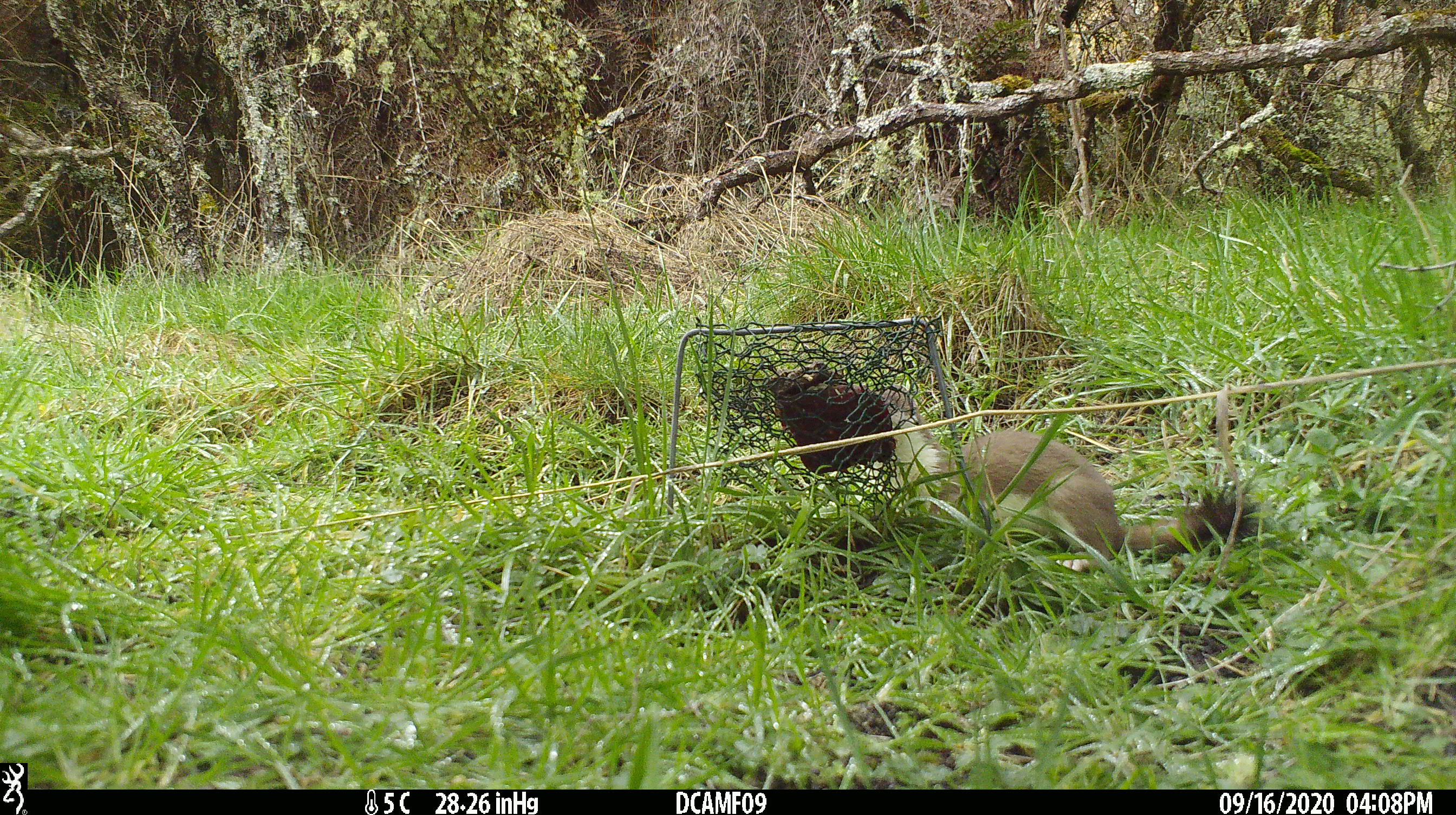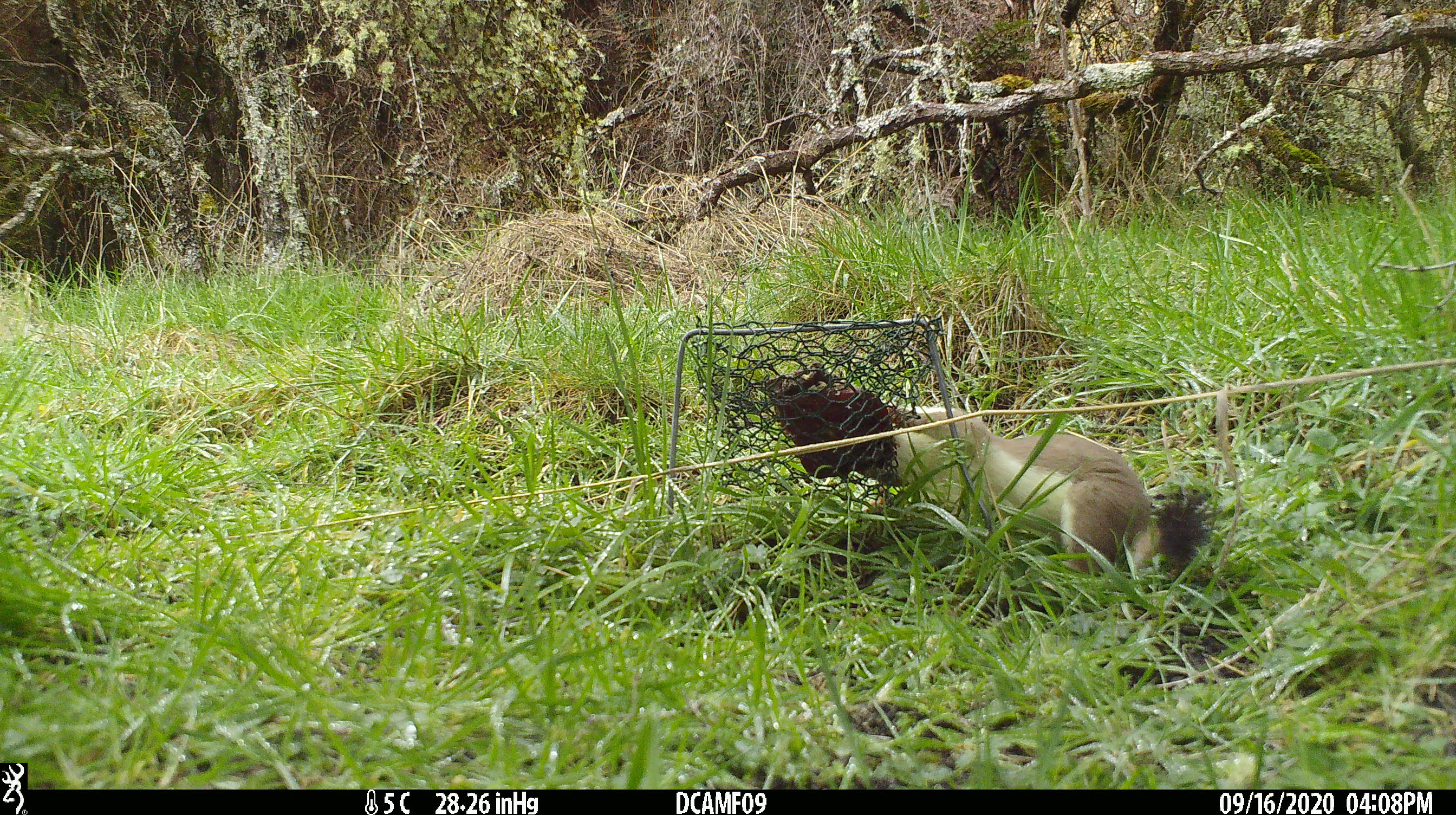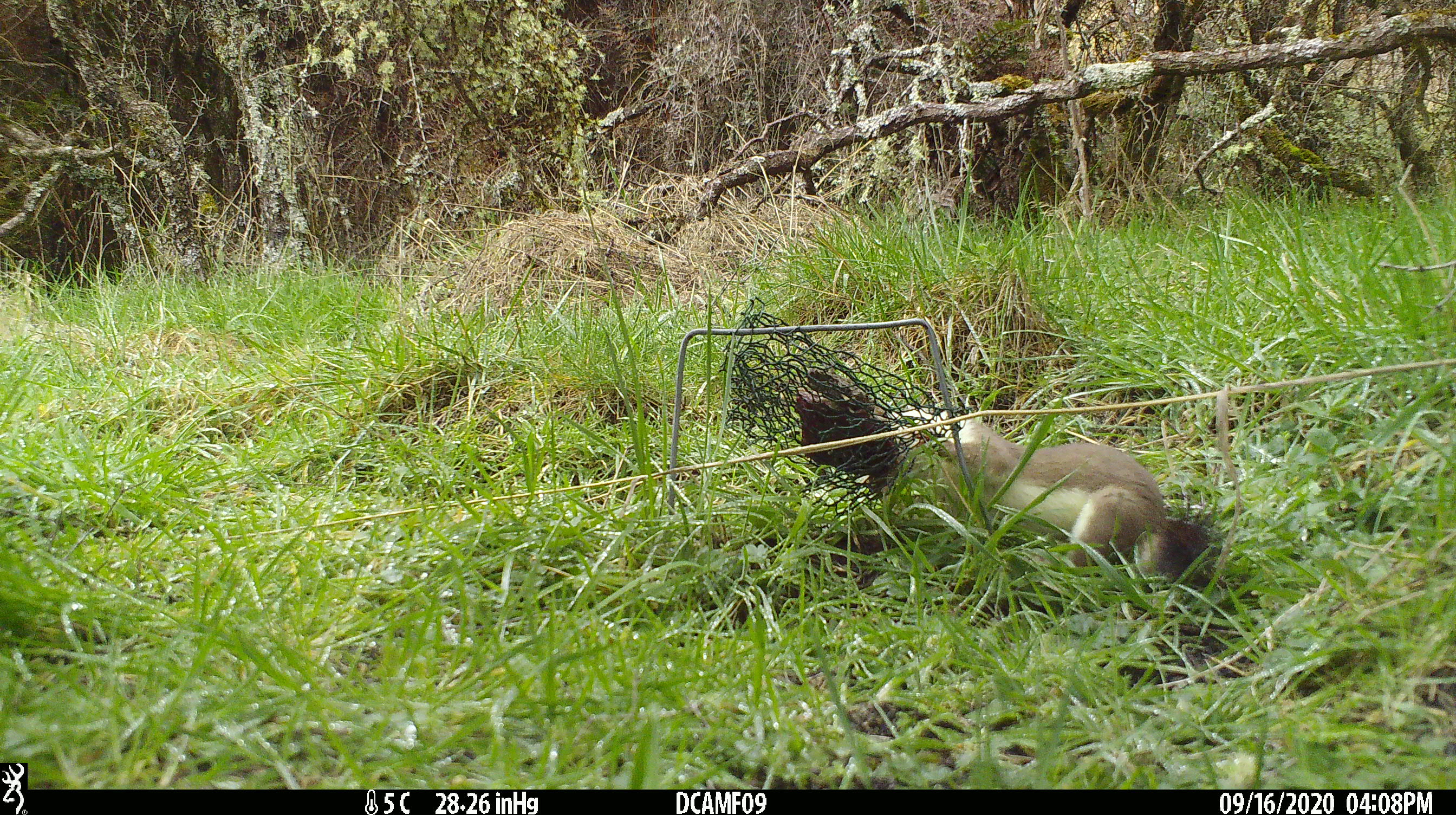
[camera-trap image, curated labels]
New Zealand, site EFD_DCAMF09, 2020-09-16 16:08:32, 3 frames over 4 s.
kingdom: Animalia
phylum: Chordata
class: Mammalia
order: Carnivora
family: Mustelidae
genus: Mustela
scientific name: Mustela erminea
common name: stoat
Stoat (Mustela erminea).